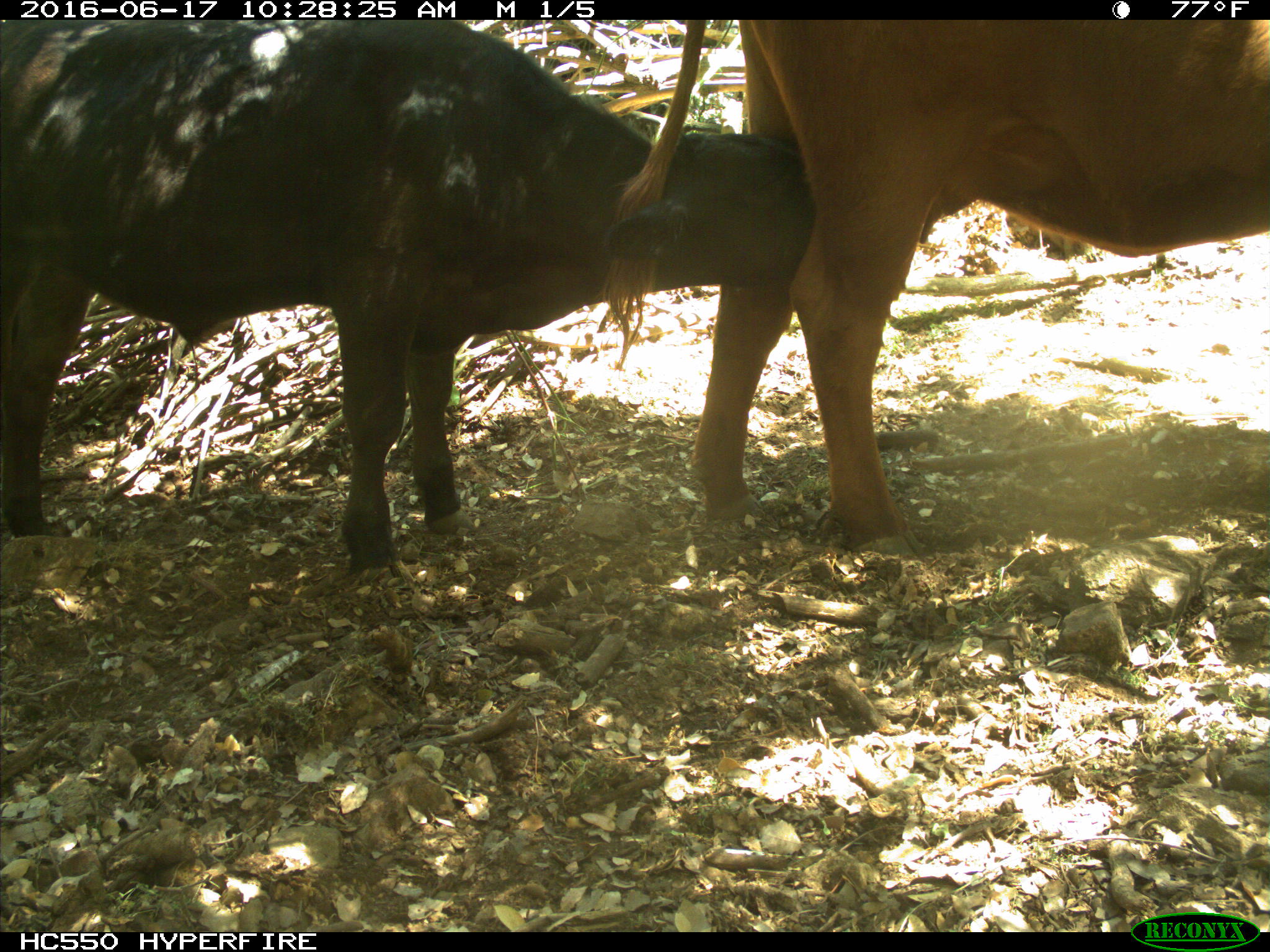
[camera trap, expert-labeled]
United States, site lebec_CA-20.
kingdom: Animalia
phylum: Chordata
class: Mammalia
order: Artiodactyla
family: Bovidae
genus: Bos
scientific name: Bos taurus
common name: domestic cow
Bos taurus (domestic cow).